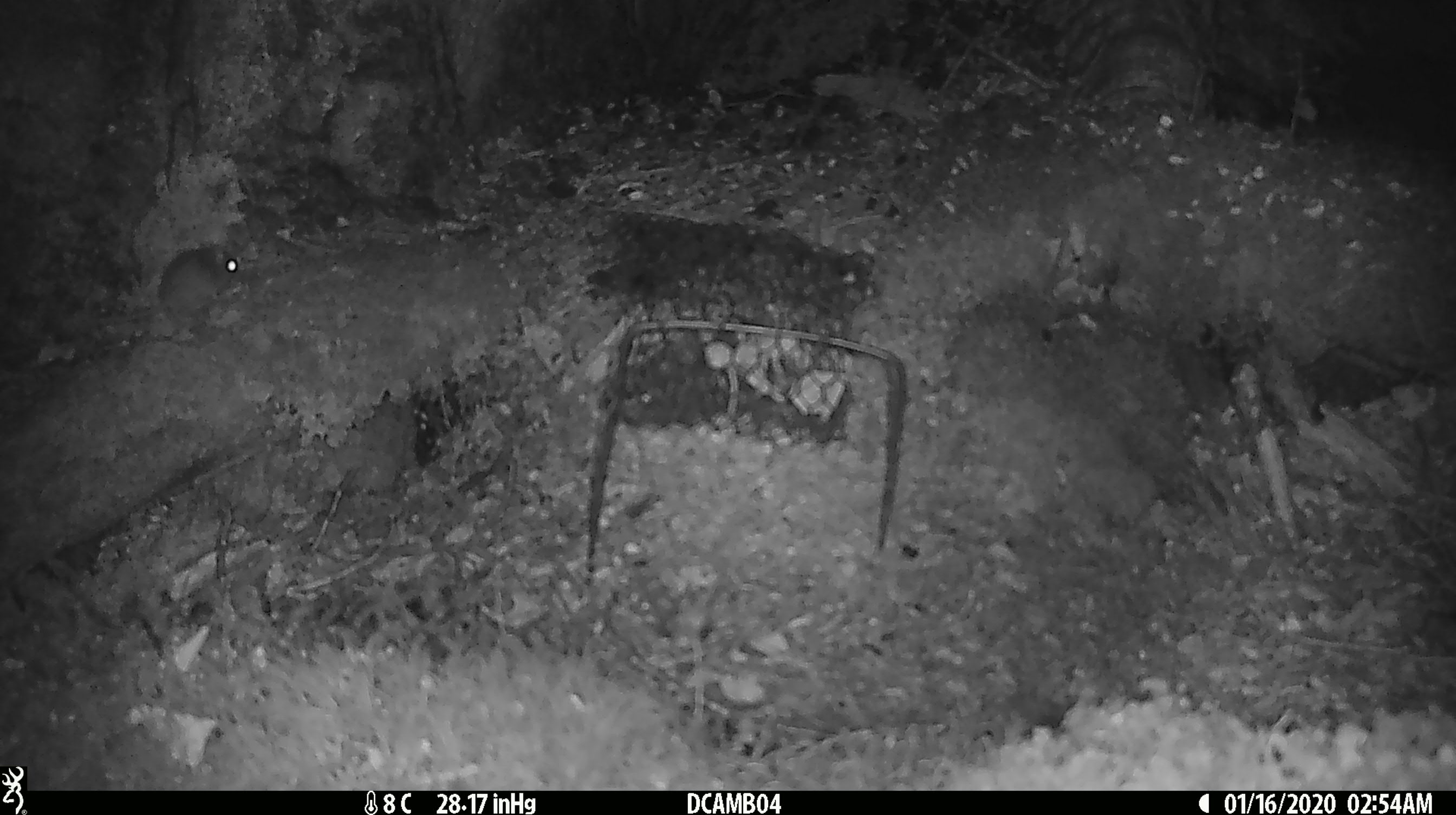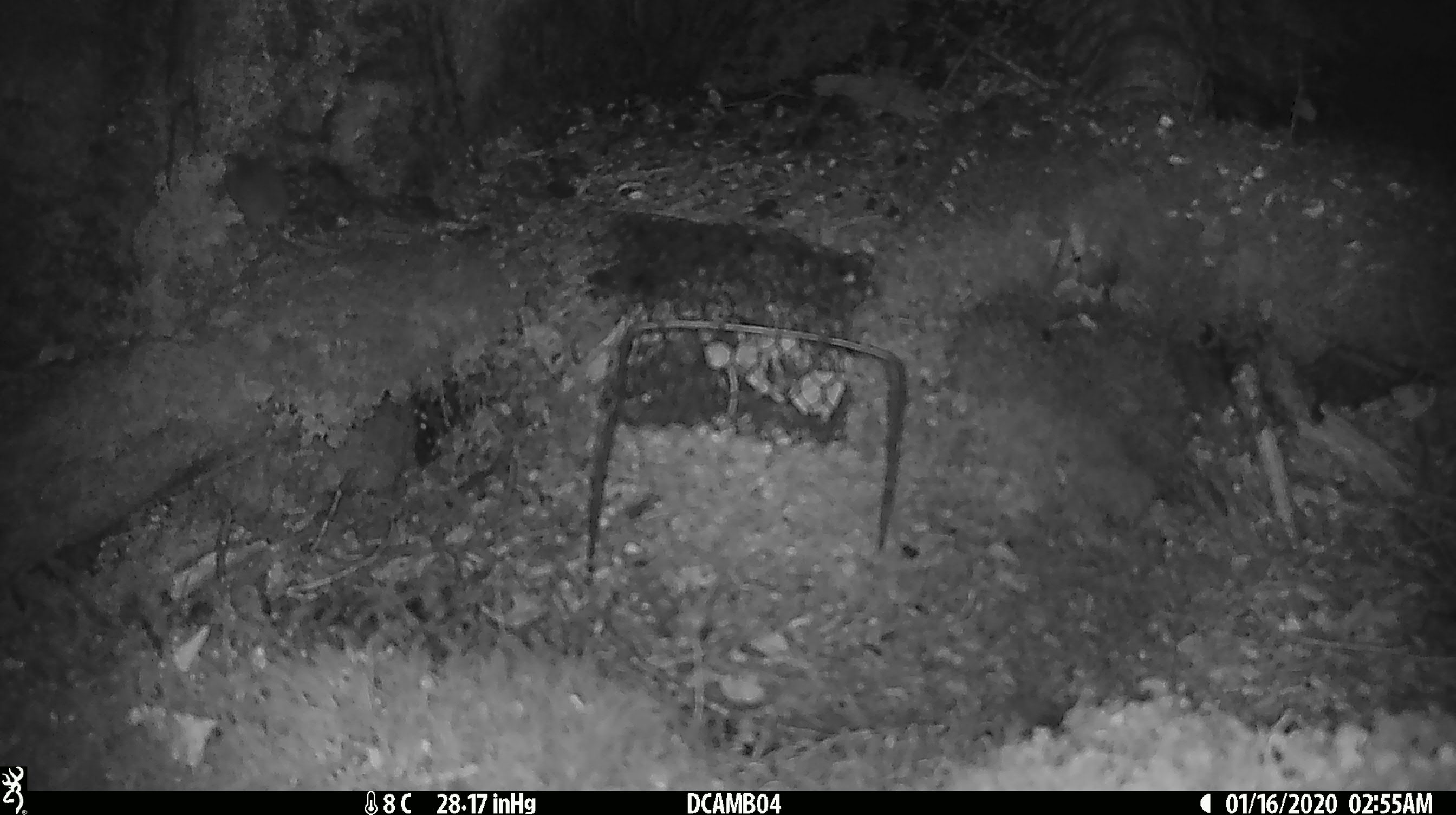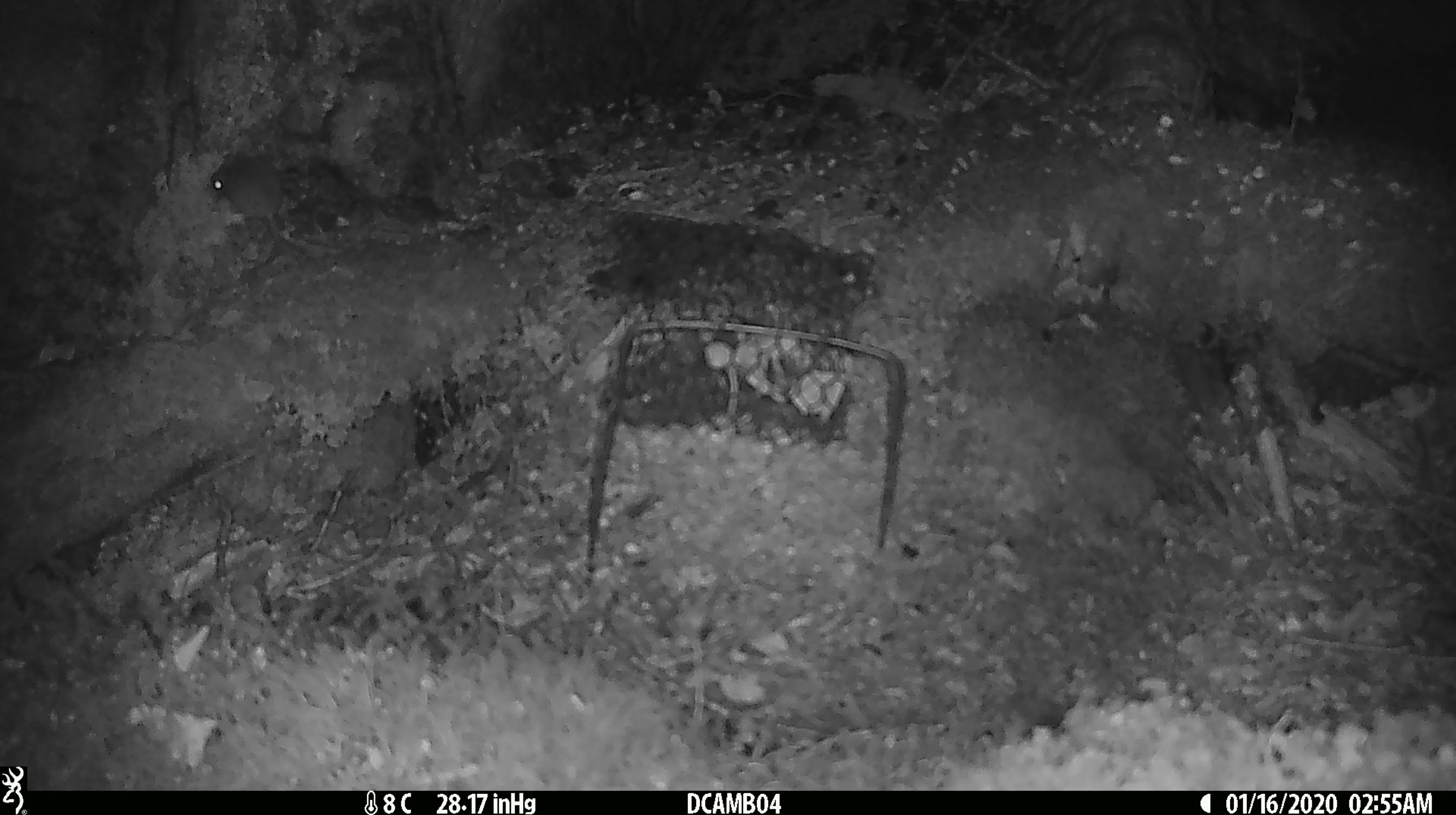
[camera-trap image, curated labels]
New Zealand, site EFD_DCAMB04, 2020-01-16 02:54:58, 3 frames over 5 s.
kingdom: Animalia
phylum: Chordata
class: Mammalia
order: Rodentia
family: Muridae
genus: Mus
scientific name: Mus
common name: mouse